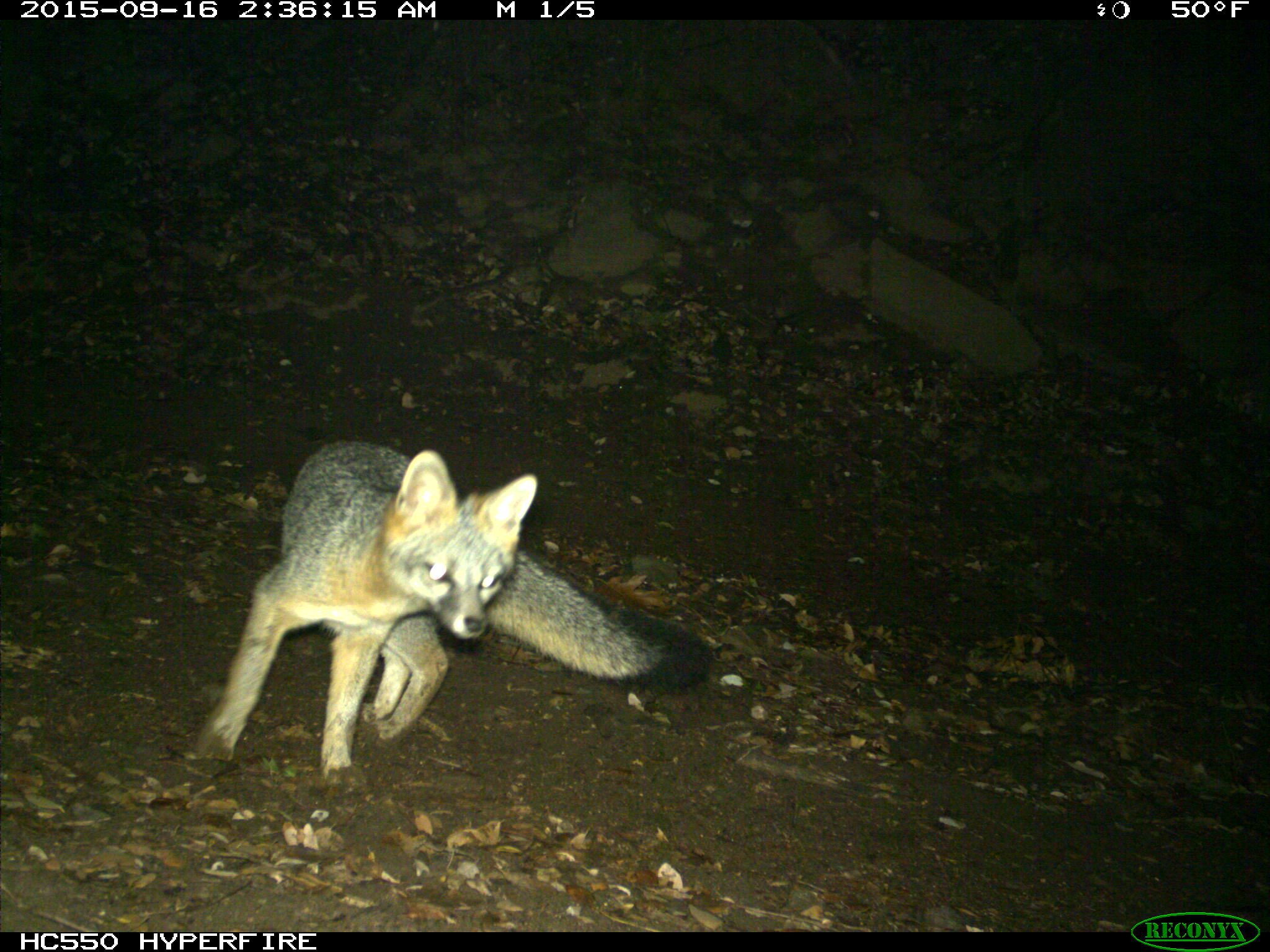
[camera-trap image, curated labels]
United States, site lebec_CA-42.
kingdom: Animalia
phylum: Chordata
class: Mammalia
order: Carnivora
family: Canidae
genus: Urocyon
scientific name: Urocyon cinereoargenteus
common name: gray fox